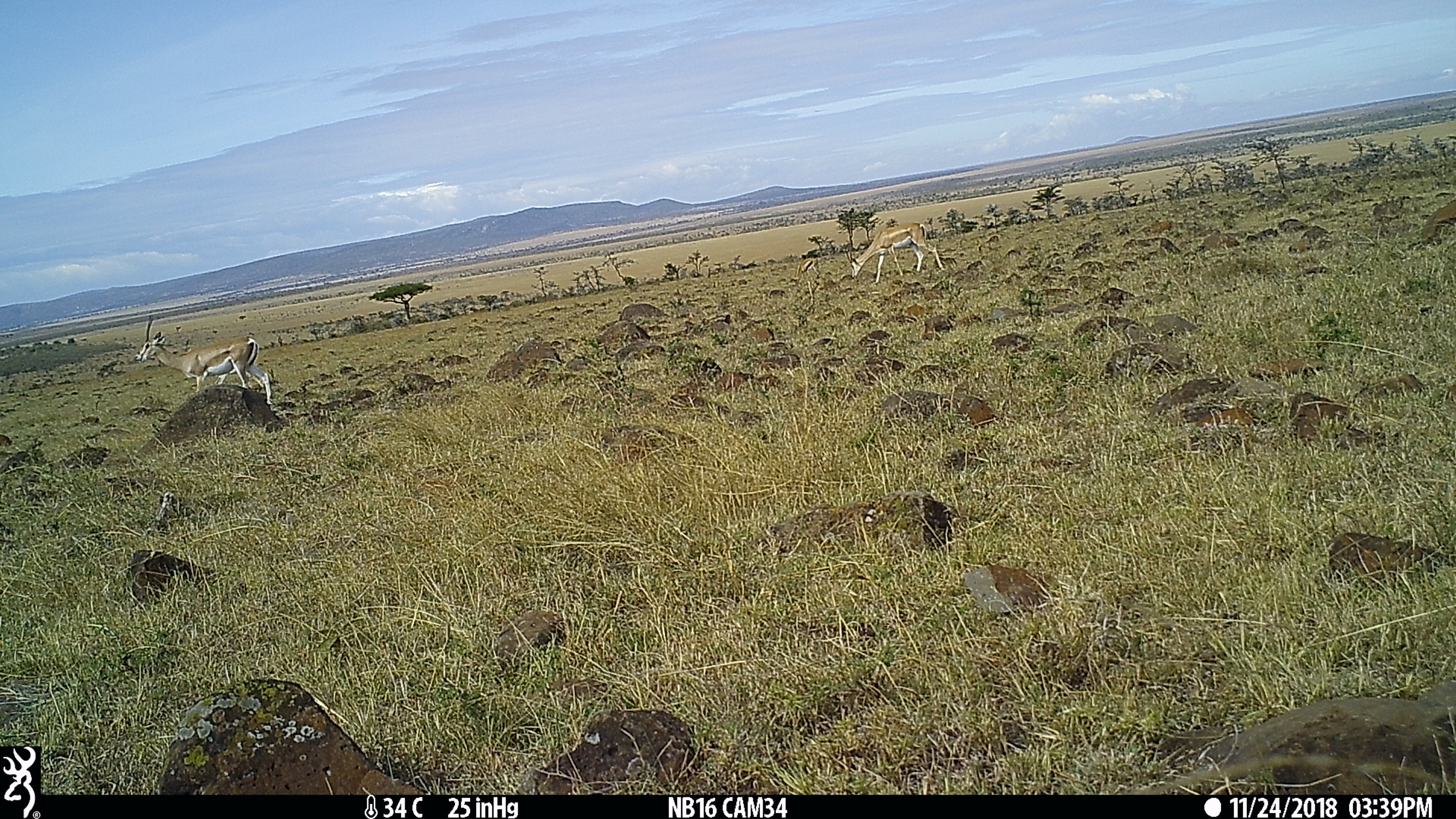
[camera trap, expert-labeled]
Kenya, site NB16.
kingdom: Animalia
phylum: Chordata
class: Mammalia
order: Artiodactyla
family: Bovidae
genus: Nanger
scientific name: Nanger granti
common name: grant's gazelle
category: gazelle grants